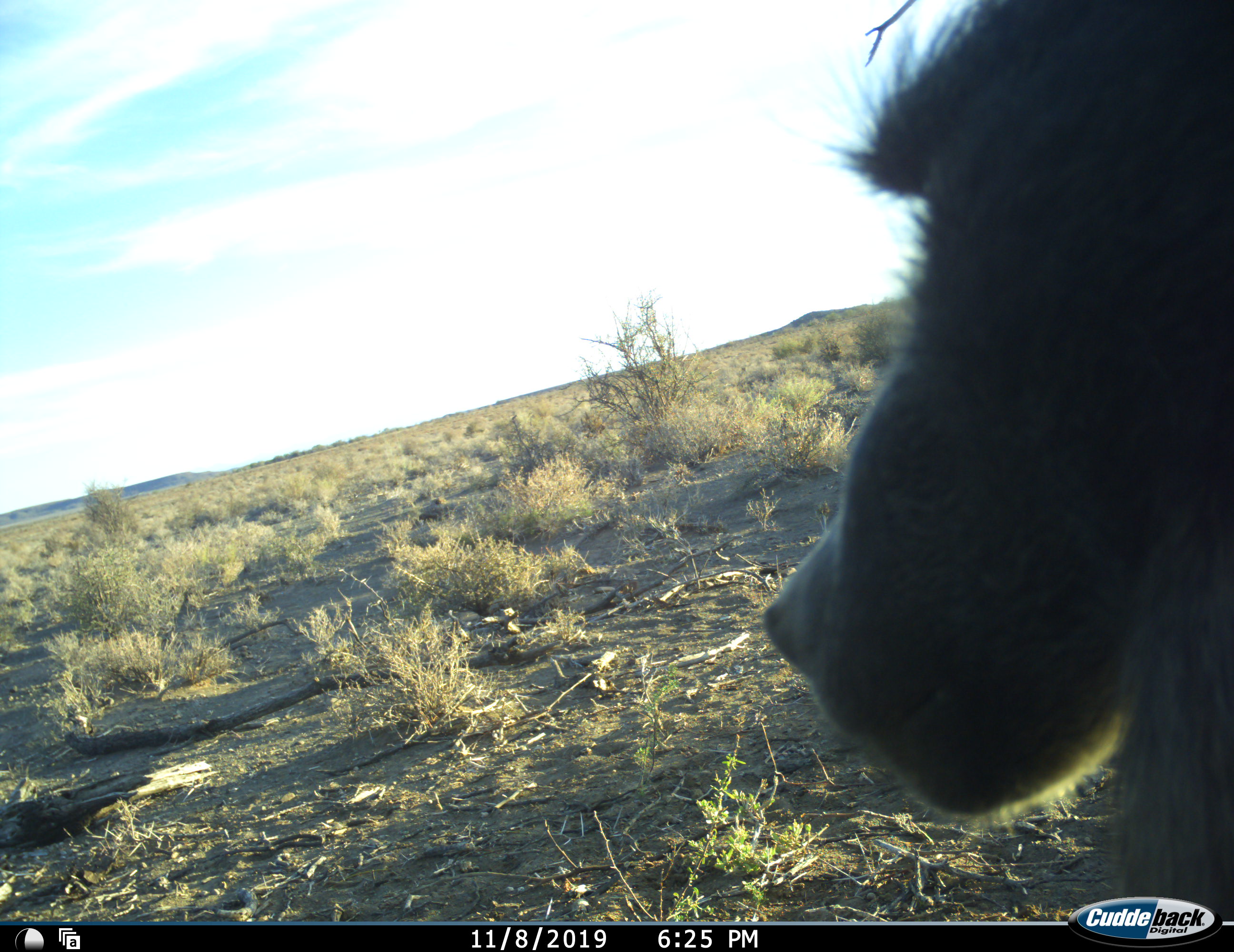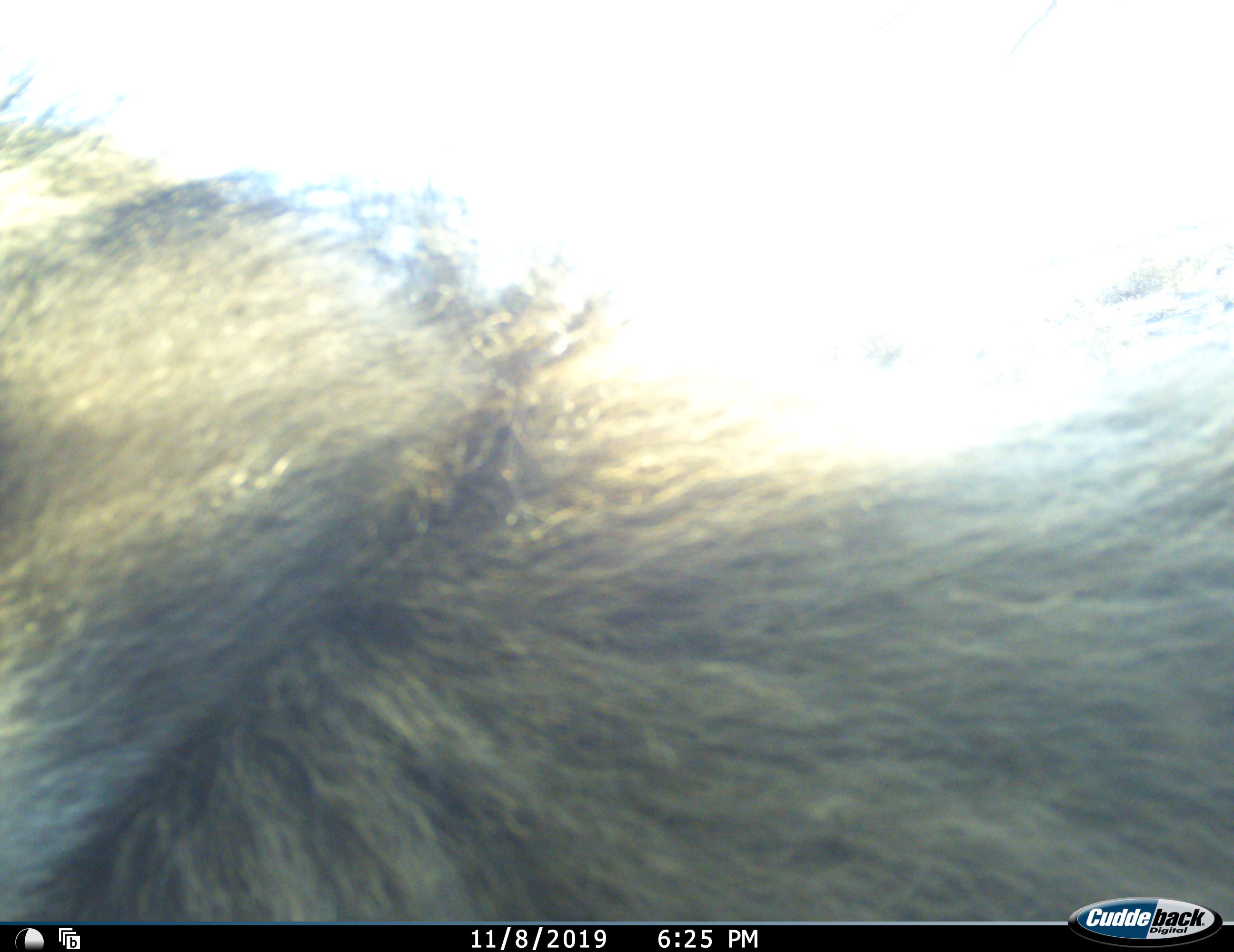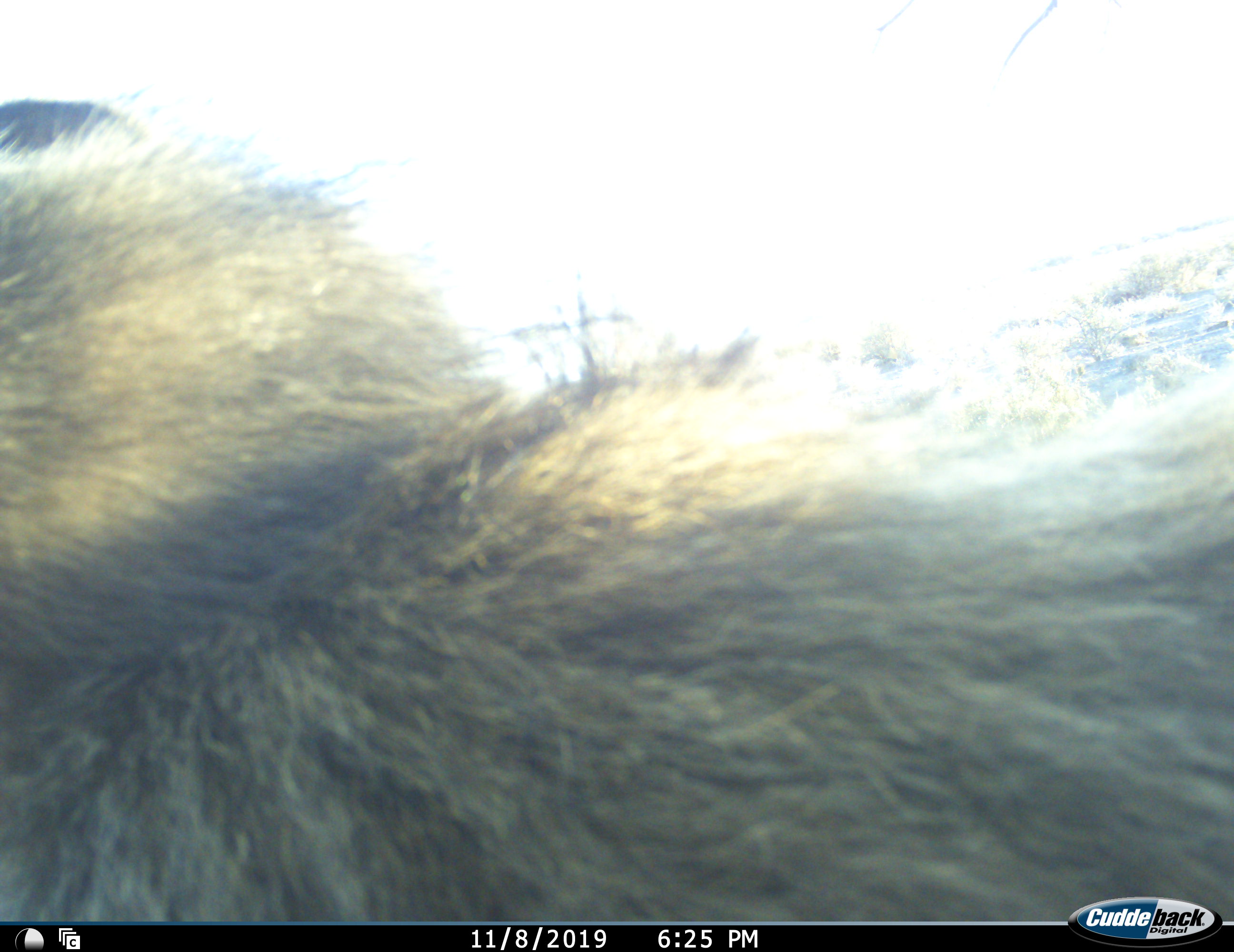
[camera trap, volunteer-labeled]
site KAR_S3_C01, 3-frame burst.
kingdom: Animalia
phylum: Chordata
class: Mammalia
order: Primates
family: Cercopithecidae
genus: Papio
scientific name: Papio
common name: baboon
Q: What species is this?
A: Baboon (Papio).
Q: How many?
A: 1.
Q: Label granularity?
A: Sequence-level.